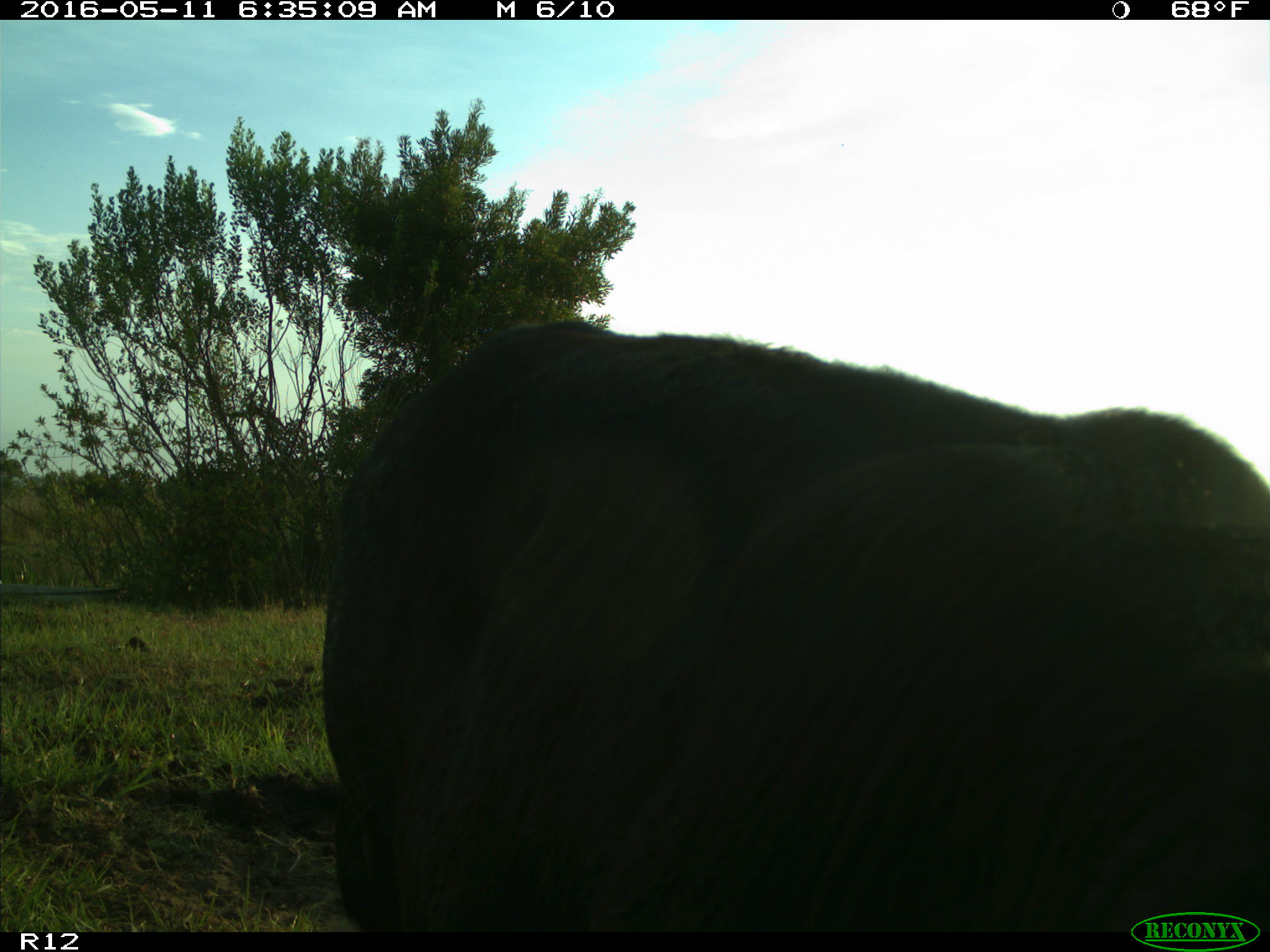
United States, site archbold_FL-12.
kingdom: Animalia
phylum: Chordata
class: Mammalia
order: Artiodactyla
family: Bovidae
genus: Bos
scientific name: Bos taurus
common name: domestic cow